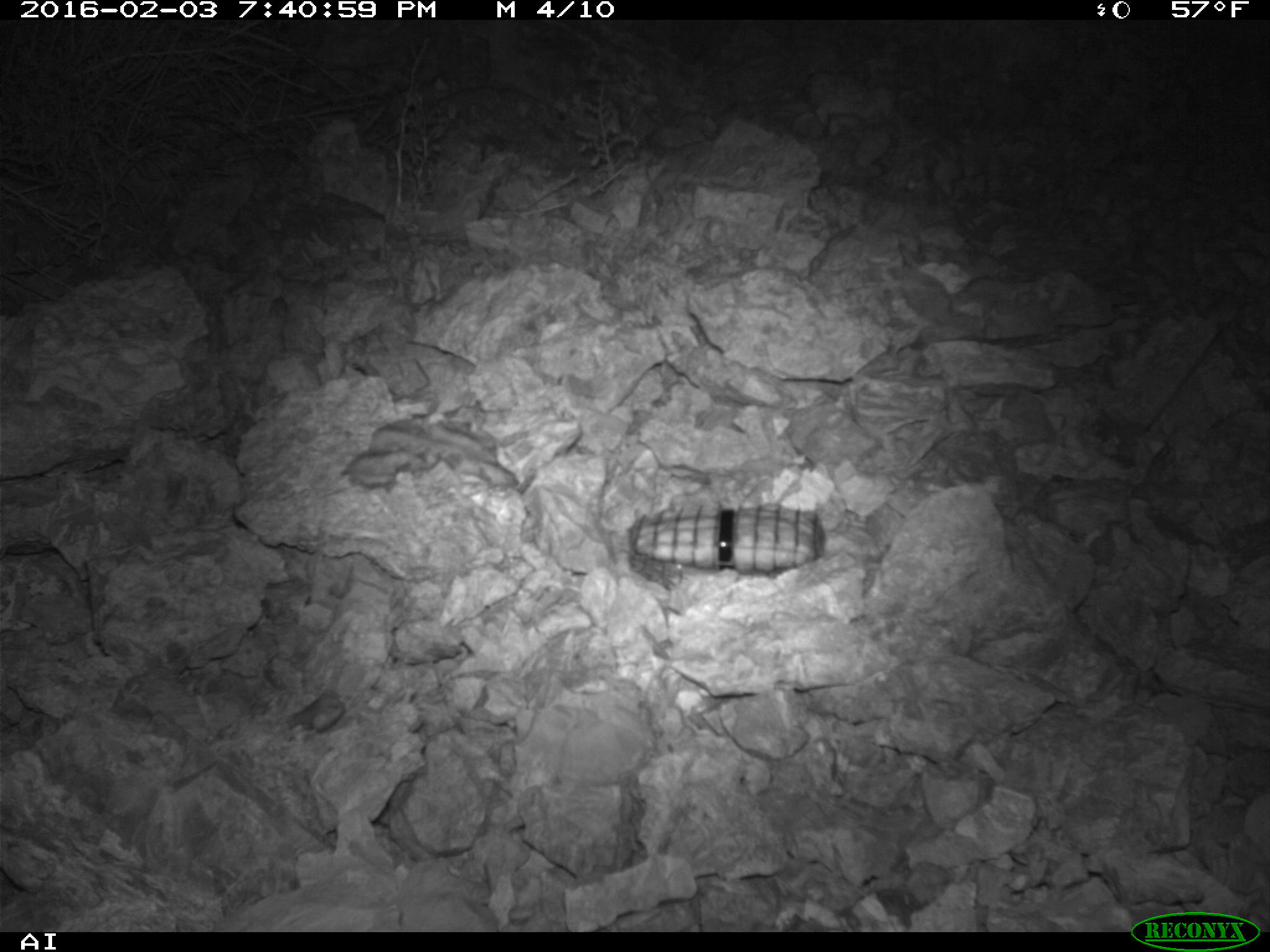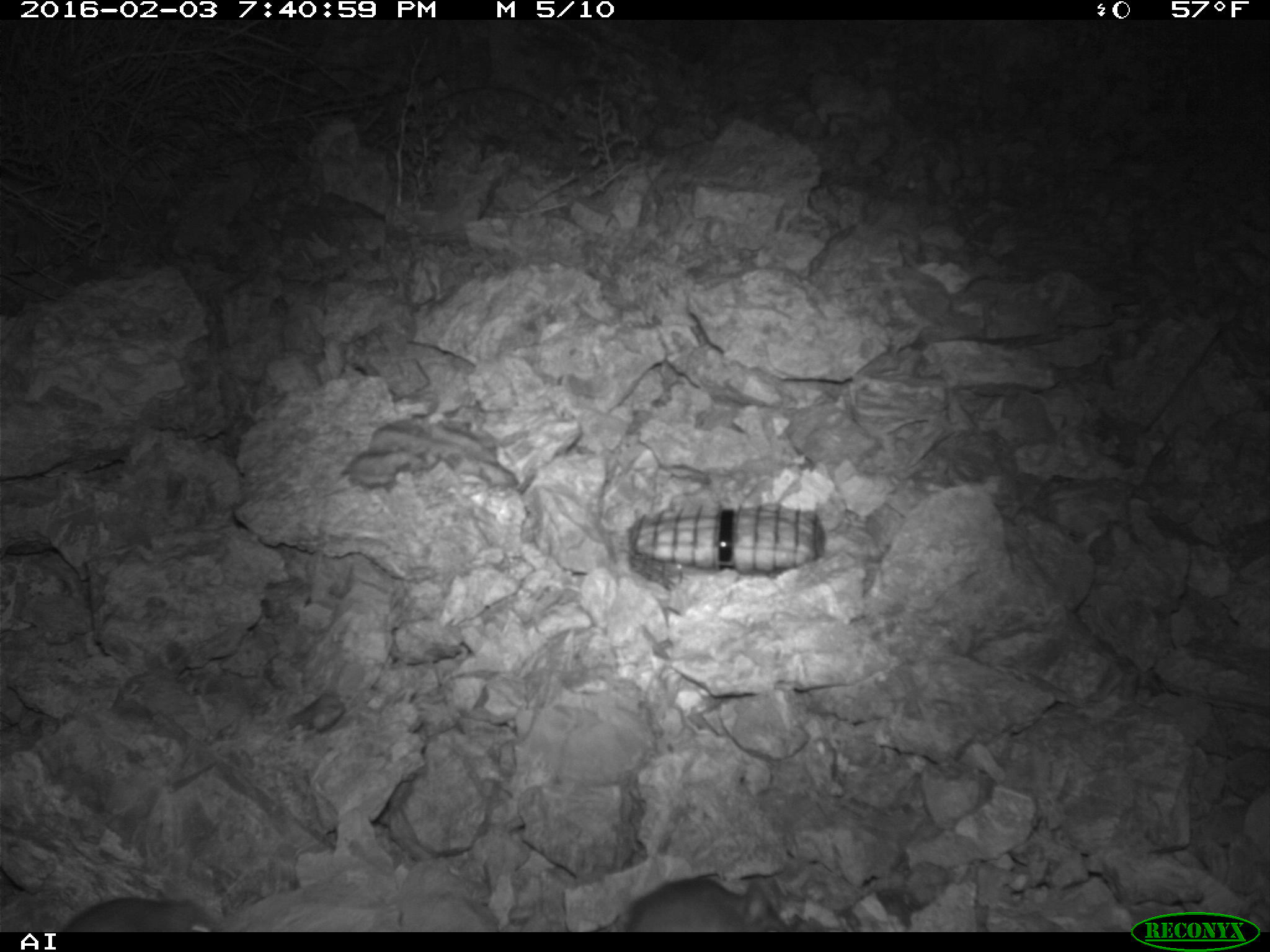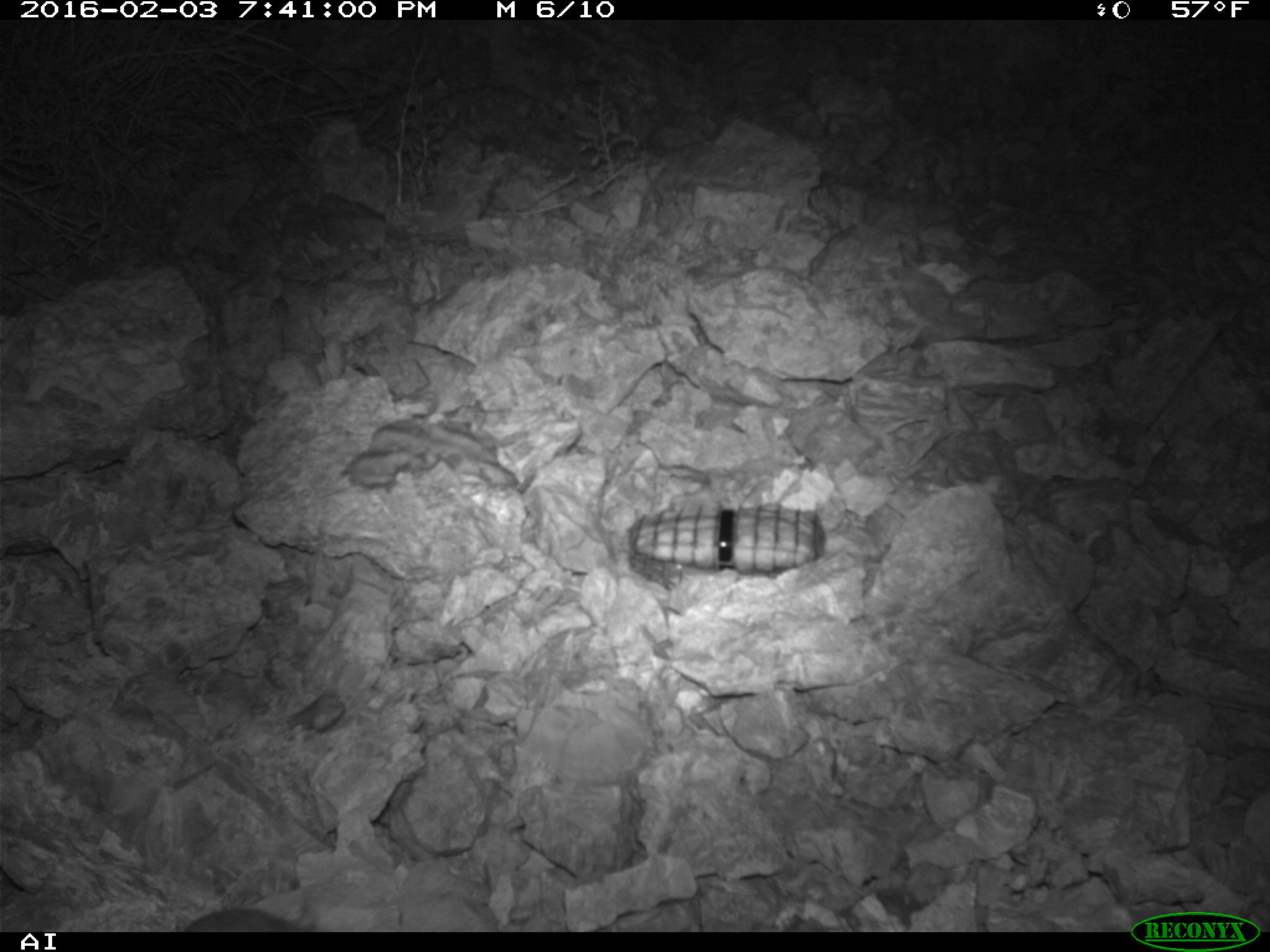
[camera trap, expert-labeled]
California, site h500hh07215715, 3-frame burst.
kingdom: Animalia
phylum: Chordata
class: Mammalia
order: Rodentia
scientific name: Rodentia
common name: rodent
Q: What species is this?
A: Rodent (Rodentia).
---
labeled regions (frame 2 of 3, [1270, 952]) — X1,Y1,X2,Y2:
rodent: 624,875,804,930; 56,896,229,930